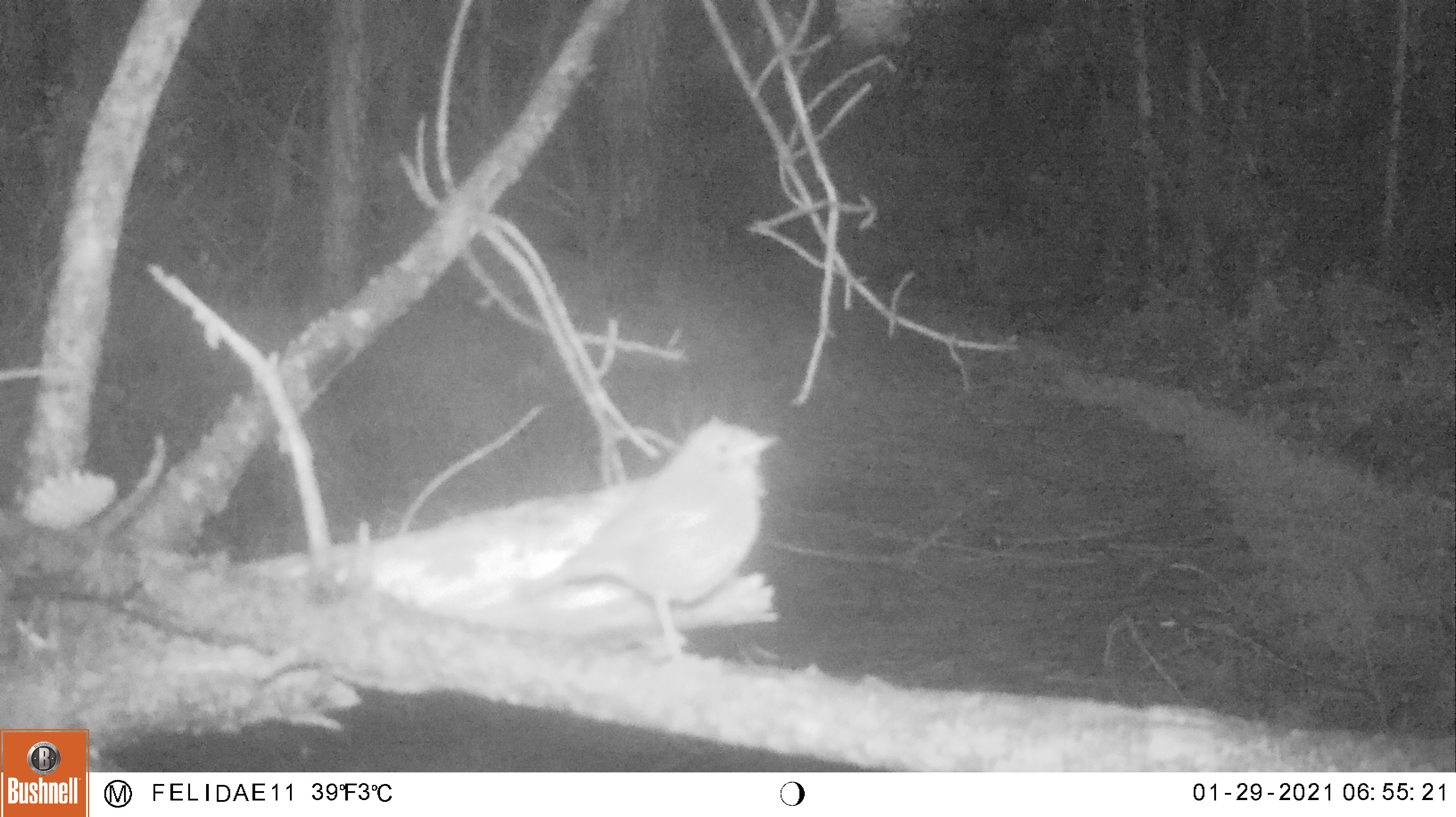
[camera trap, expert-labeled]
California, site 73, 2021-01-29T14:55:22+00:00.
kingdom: Animalia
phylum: Chordata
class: Aves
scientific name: Aves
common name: bird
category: unknown bird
Unknown bird (bird) (Aves).